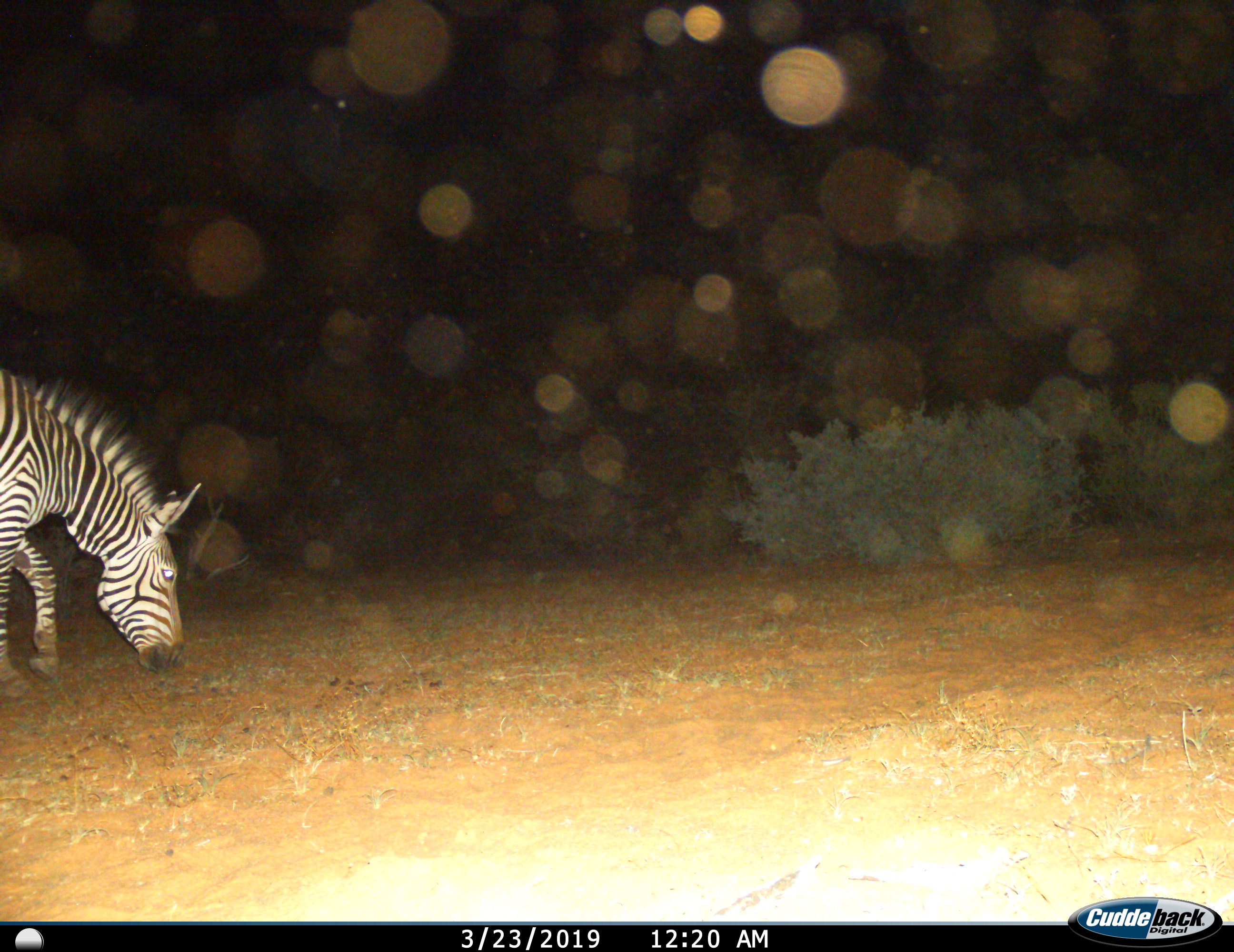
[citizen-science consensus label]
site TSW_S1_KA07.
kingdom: Animalia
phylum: Chordata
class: Mammalia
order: Perissodactyla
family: Equidae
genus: Equus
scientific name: Equus zebra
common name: mountain zebra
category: zebramountain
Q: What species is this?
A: Zebramountain (mountain zebra) (Equus zebra).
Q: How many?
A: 1.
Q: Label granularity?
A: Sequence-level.